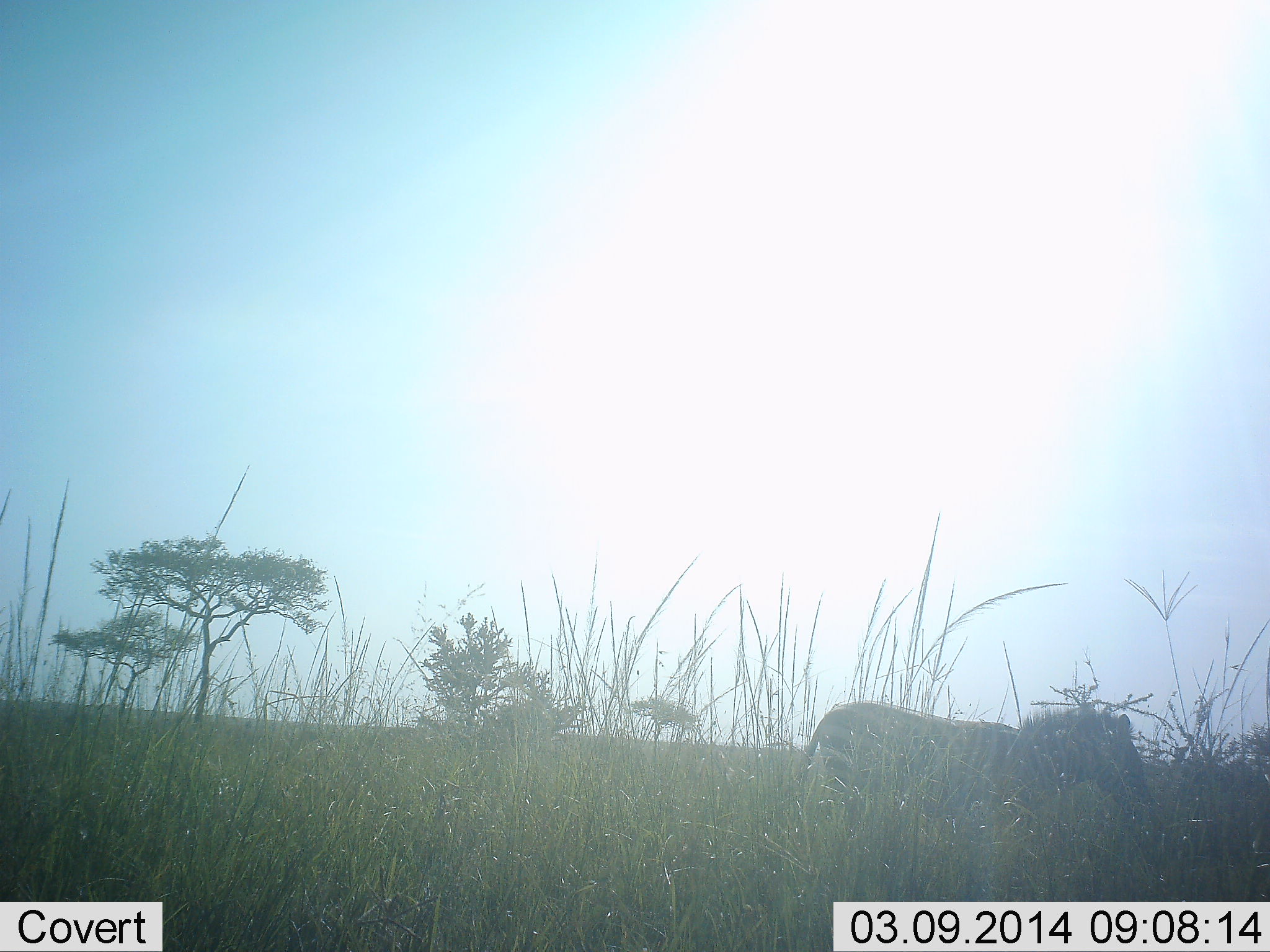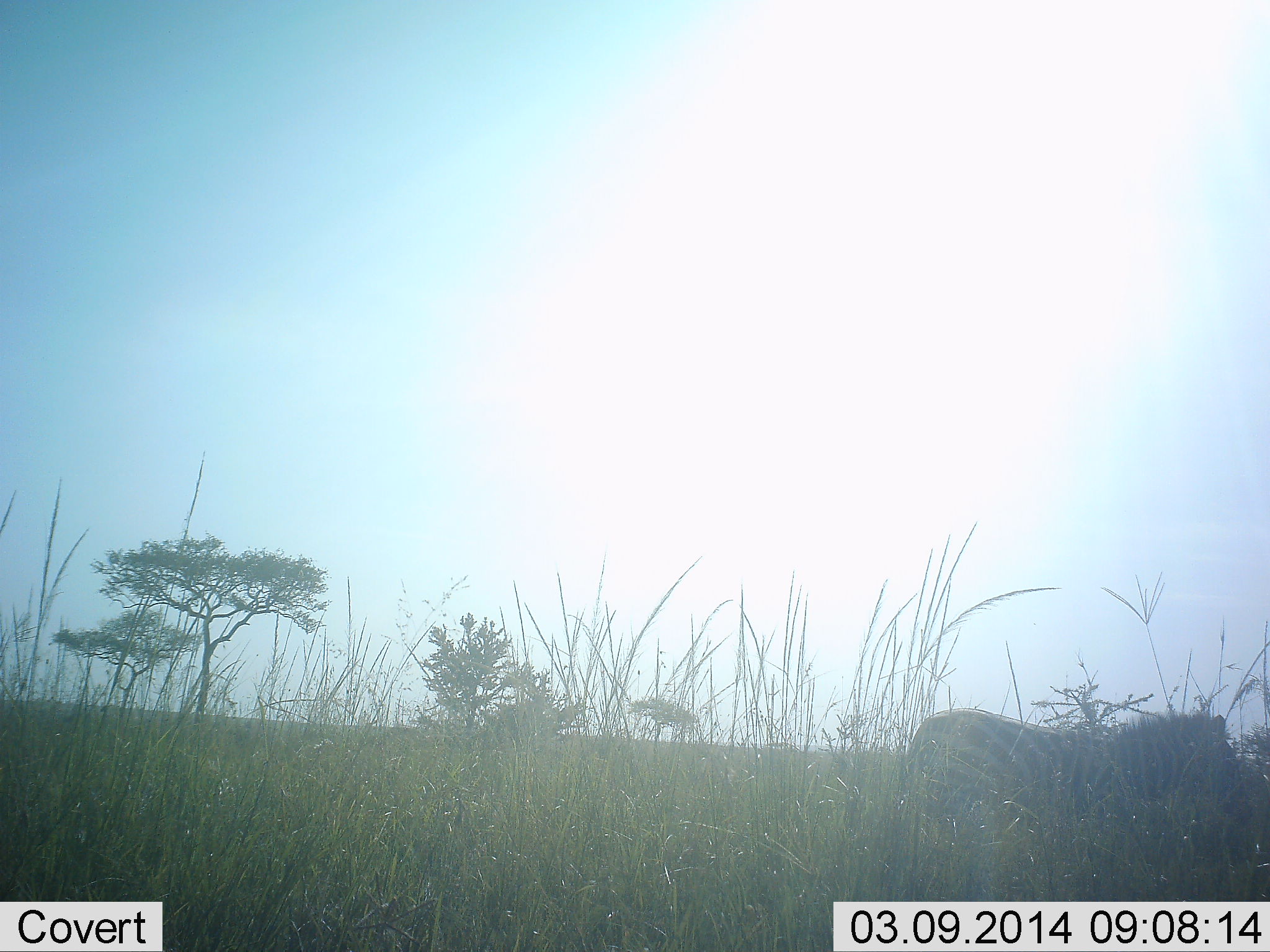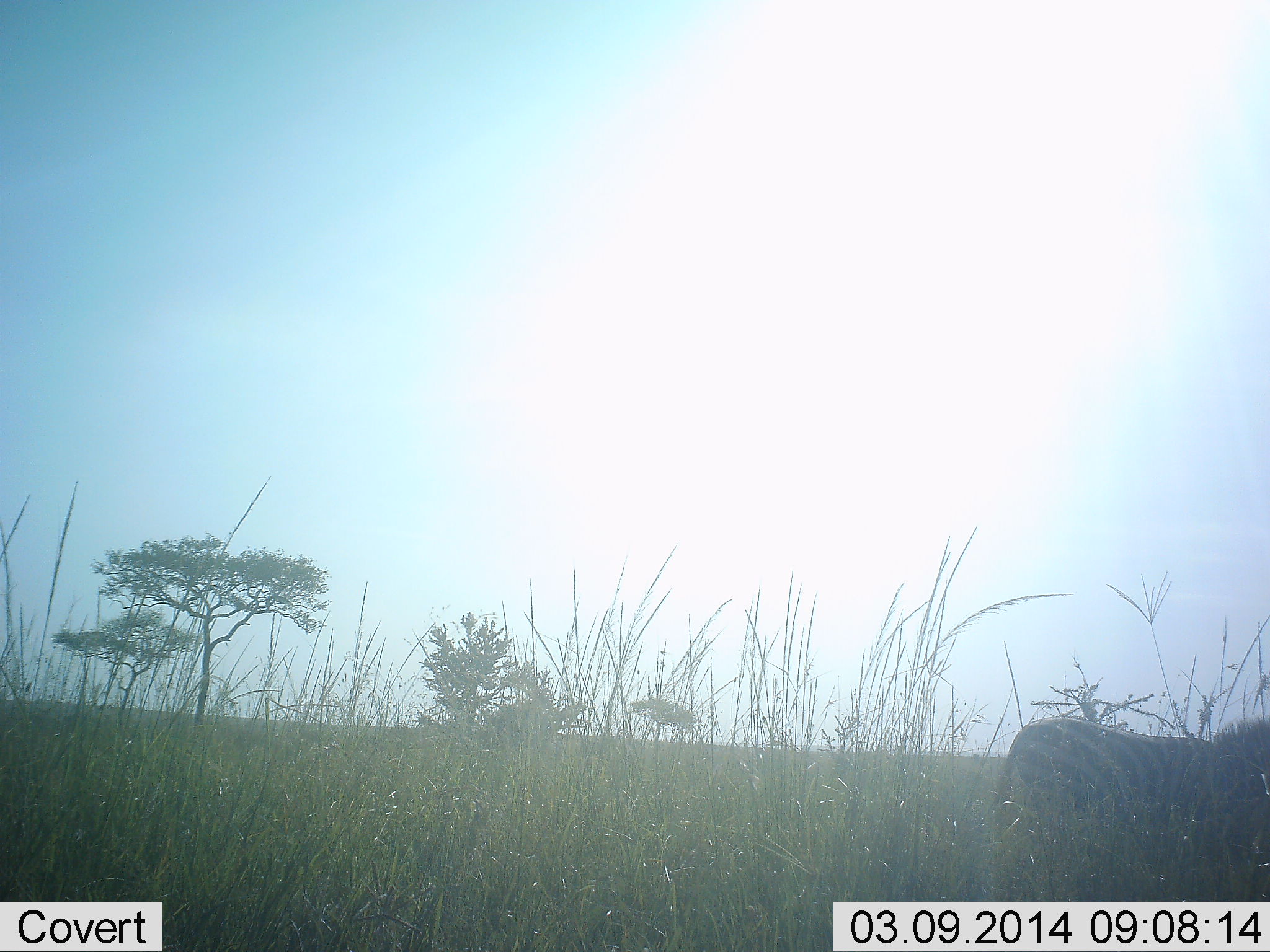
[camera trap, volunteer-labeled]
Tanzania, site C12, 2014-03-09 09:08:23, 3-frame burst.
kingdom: Animalia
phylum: Chordata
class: Mammalia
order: Perissodactyla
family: Equidae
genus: Equus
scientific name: Equus quagga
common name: plains zebra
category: zebra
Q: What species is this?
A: Zebra (plains zebra) (Equus quagga).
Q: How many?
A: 1.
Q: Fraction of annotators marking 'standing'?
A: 20%.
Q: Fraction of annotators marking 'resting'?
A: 0%.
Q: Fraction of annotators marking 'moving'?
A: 80%.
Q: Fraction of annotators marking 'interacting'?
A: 0%.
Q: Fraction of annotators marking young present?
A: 0%.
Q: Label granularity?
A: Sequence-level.